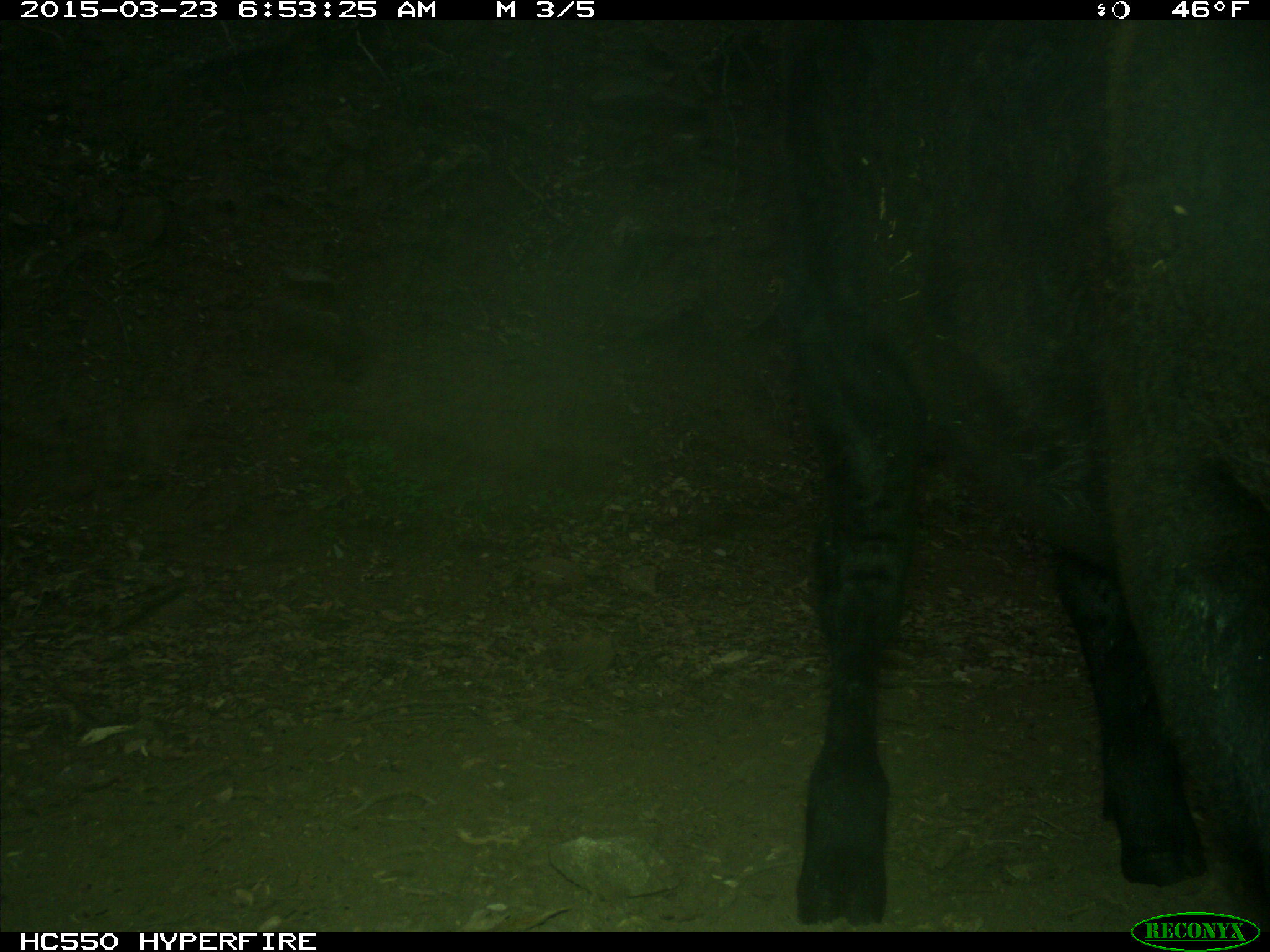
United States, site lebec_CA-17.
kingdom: Animalia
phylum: Chordata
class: Mammalia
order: Artiodactyla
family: Bovidae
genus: Bos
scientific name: Bos taurus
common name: domestic cow